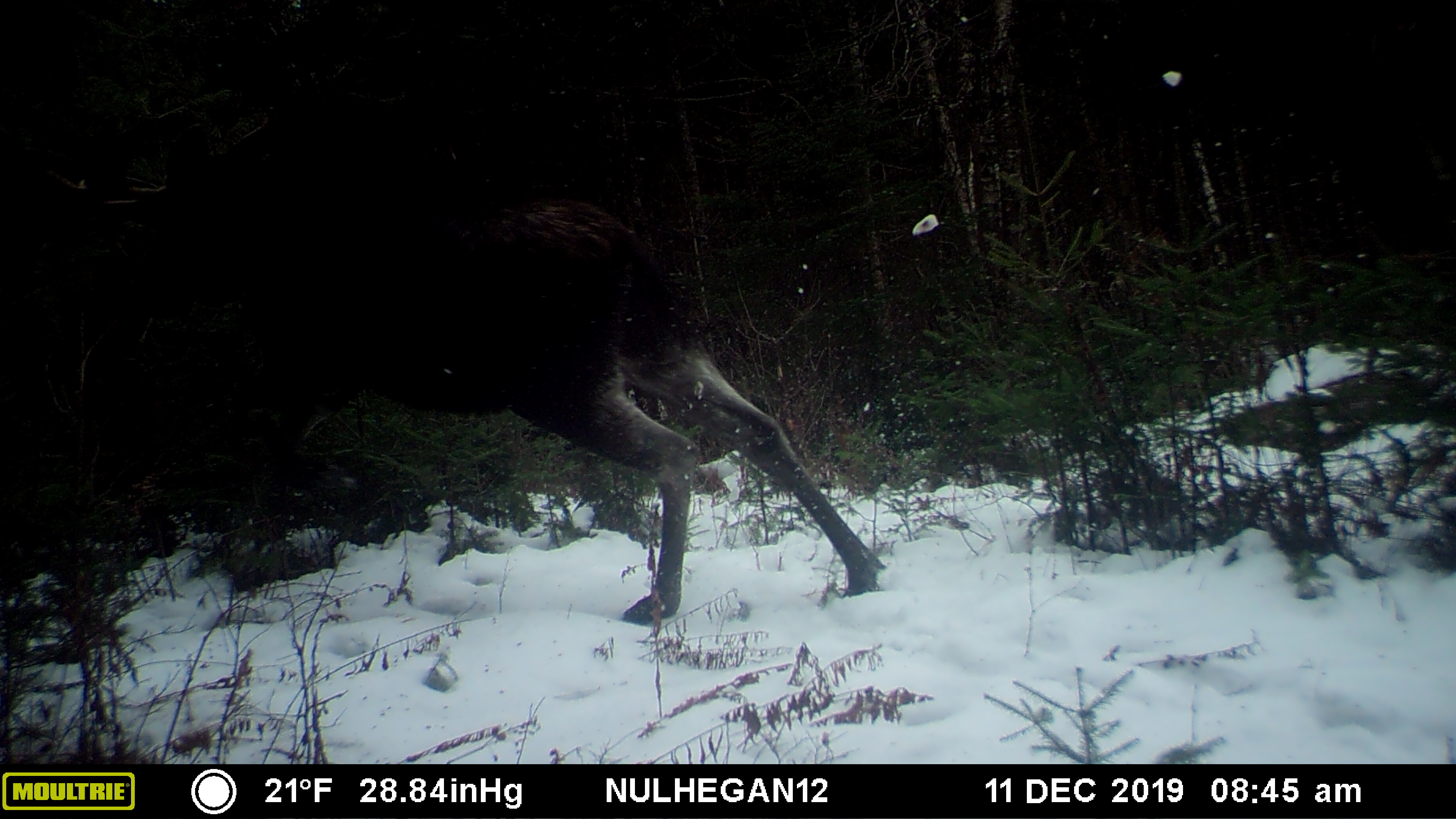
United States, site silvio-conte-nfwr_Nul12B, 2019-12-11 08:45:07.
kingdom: Animalia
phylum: Chordata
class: Mammalia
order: Artiodactyla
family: Cervidae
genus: Alces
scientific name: Alces alces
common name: moose